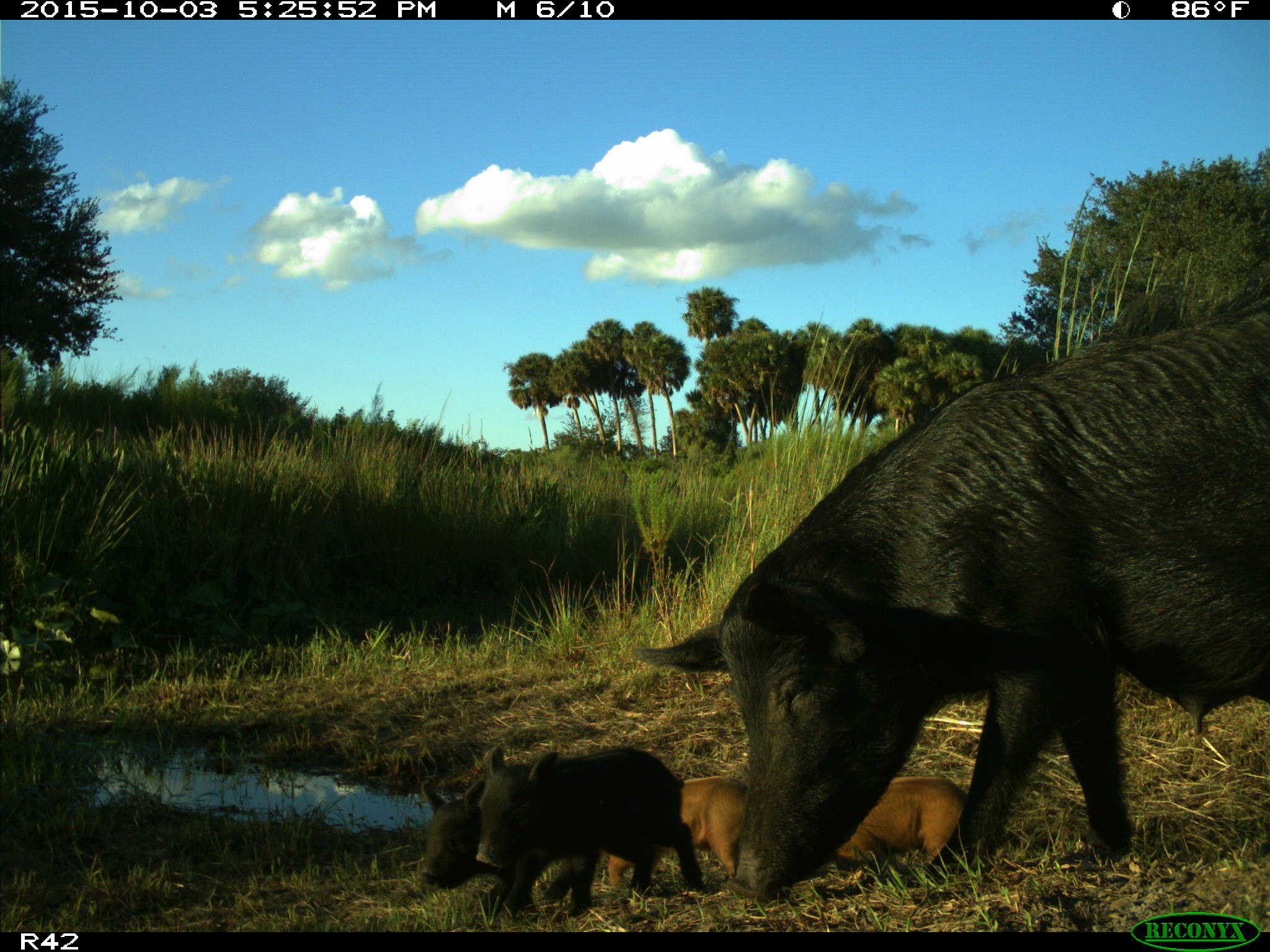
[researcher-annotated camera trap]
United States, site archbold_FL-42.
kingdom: Animalia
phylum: Chordata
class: Mammalia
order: Artiodactyla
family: Suidae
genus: Sus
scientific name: Sus scrofa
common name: wild boar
Sus scrofa (wild boar).